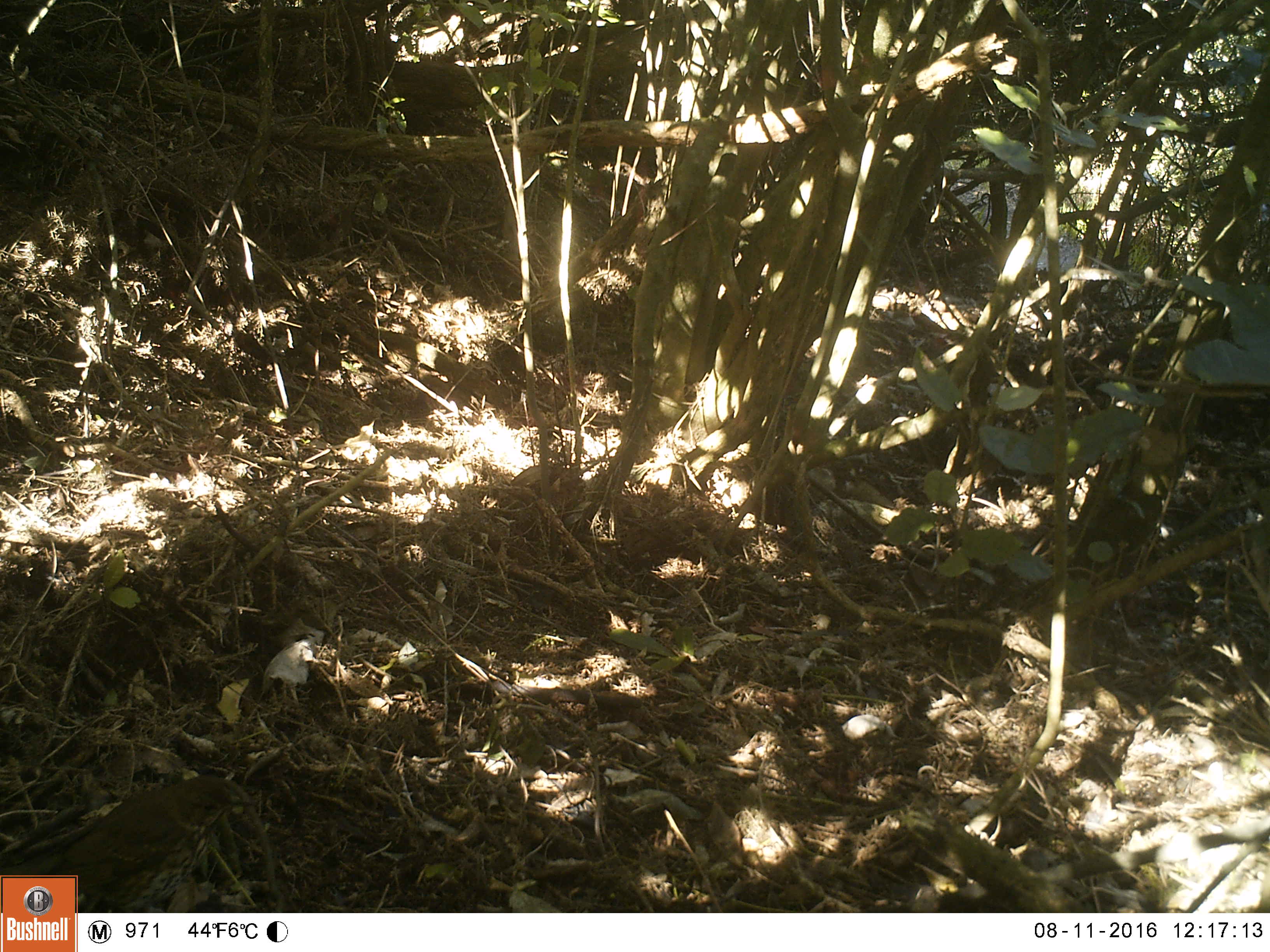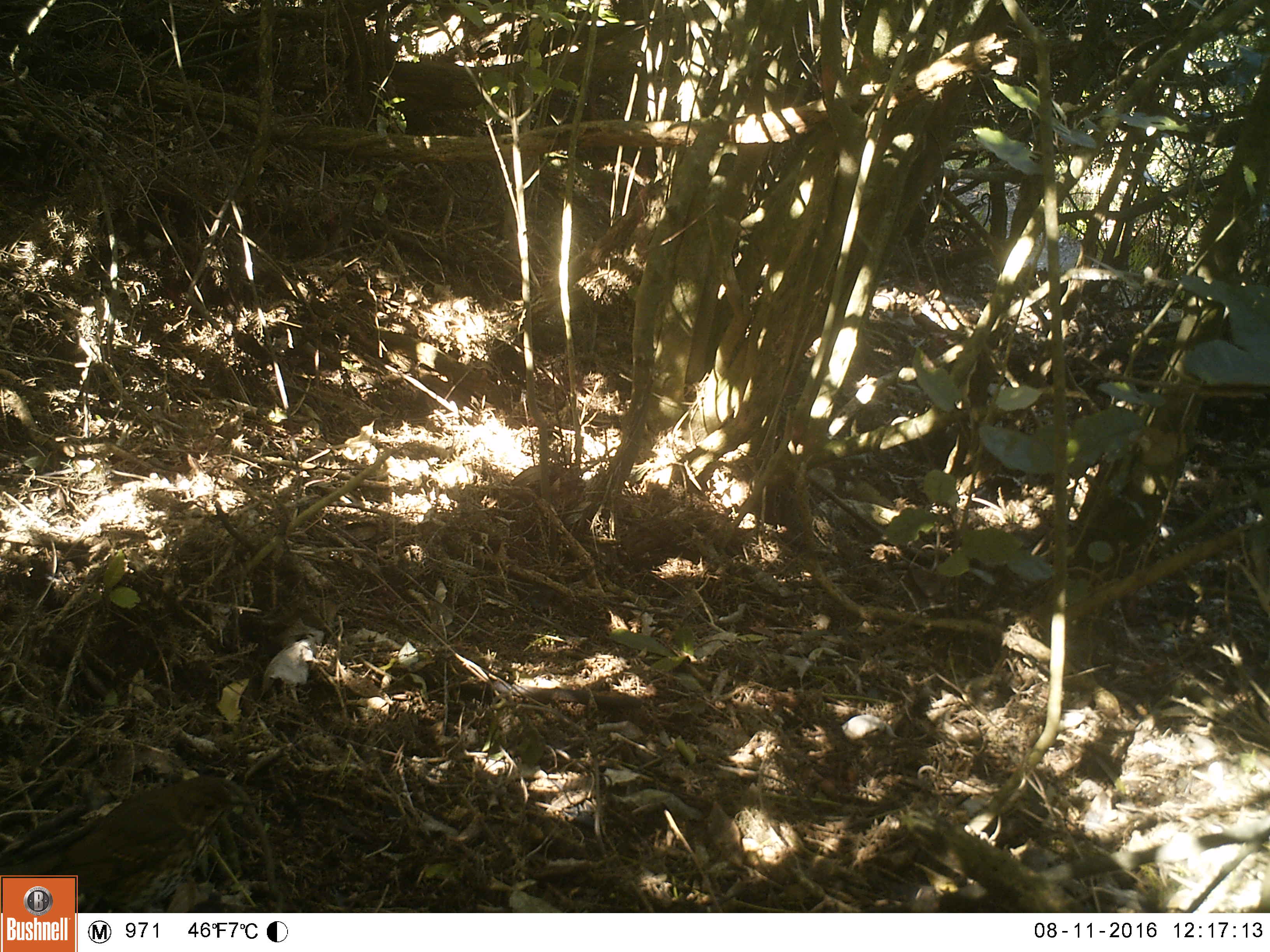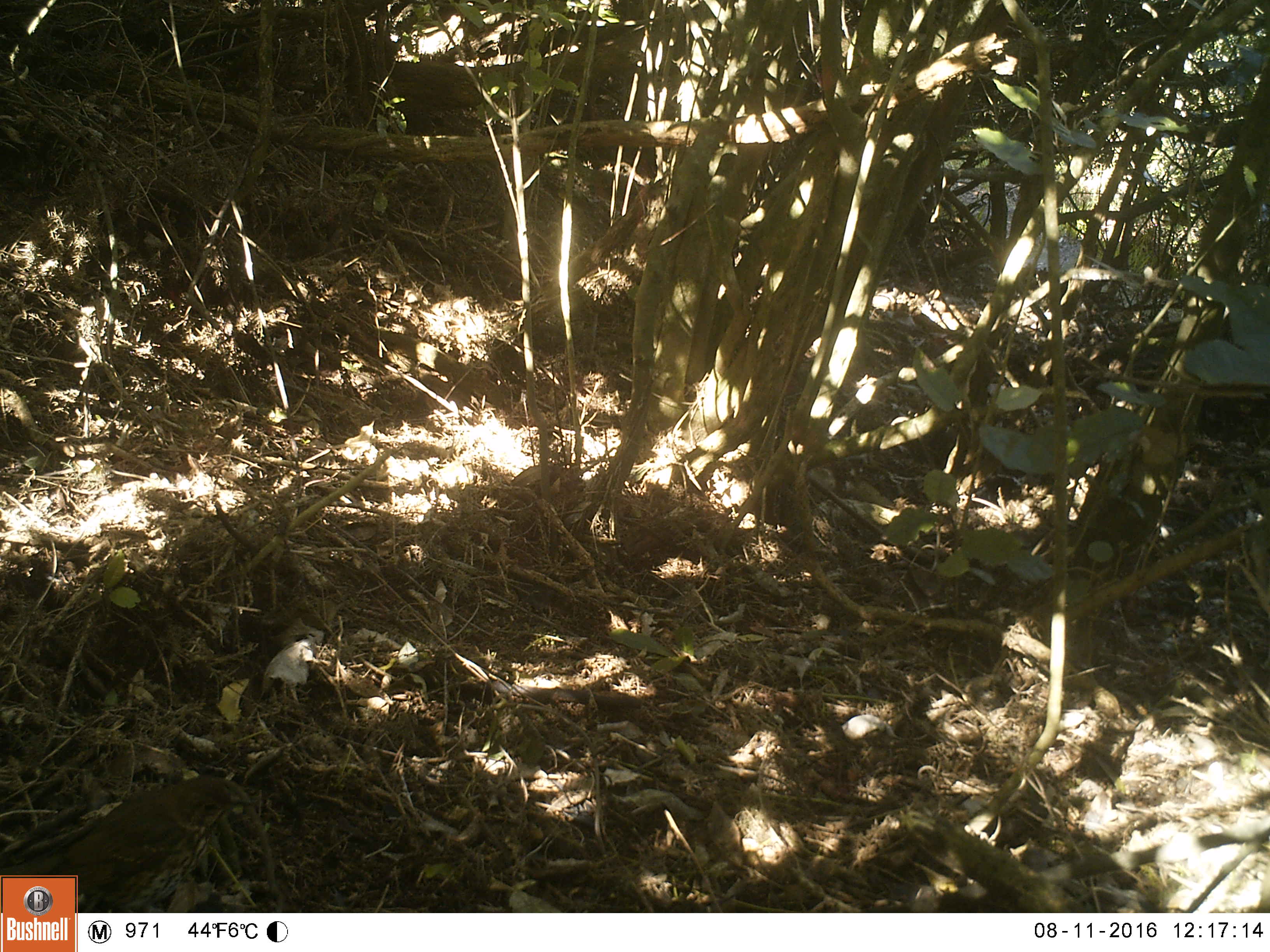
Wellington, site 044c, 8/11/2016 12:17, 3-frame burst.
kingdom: Animalia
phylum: Chordata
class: Aves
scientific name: Aves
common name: bird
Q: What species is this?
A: Bird (Aves).